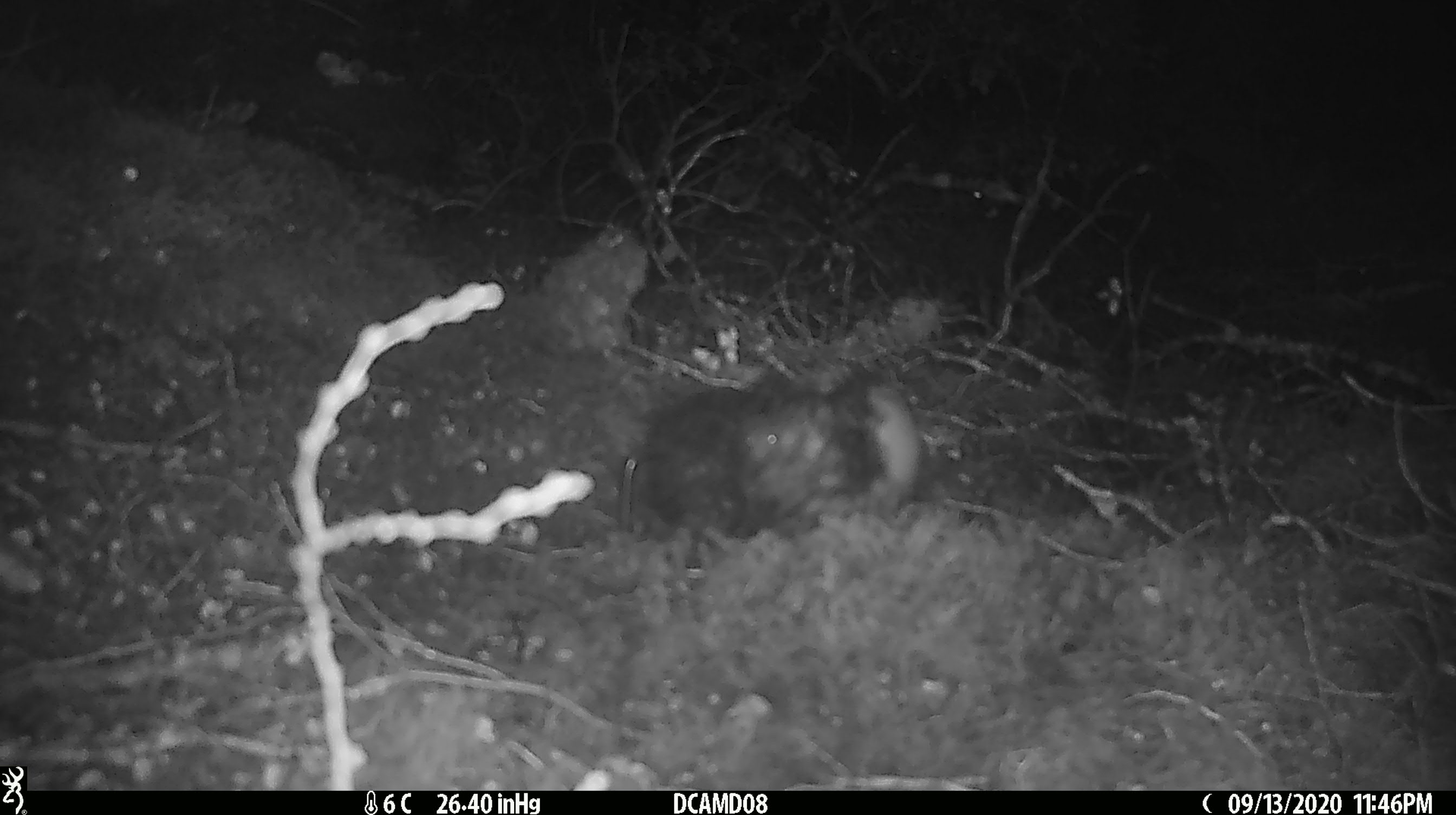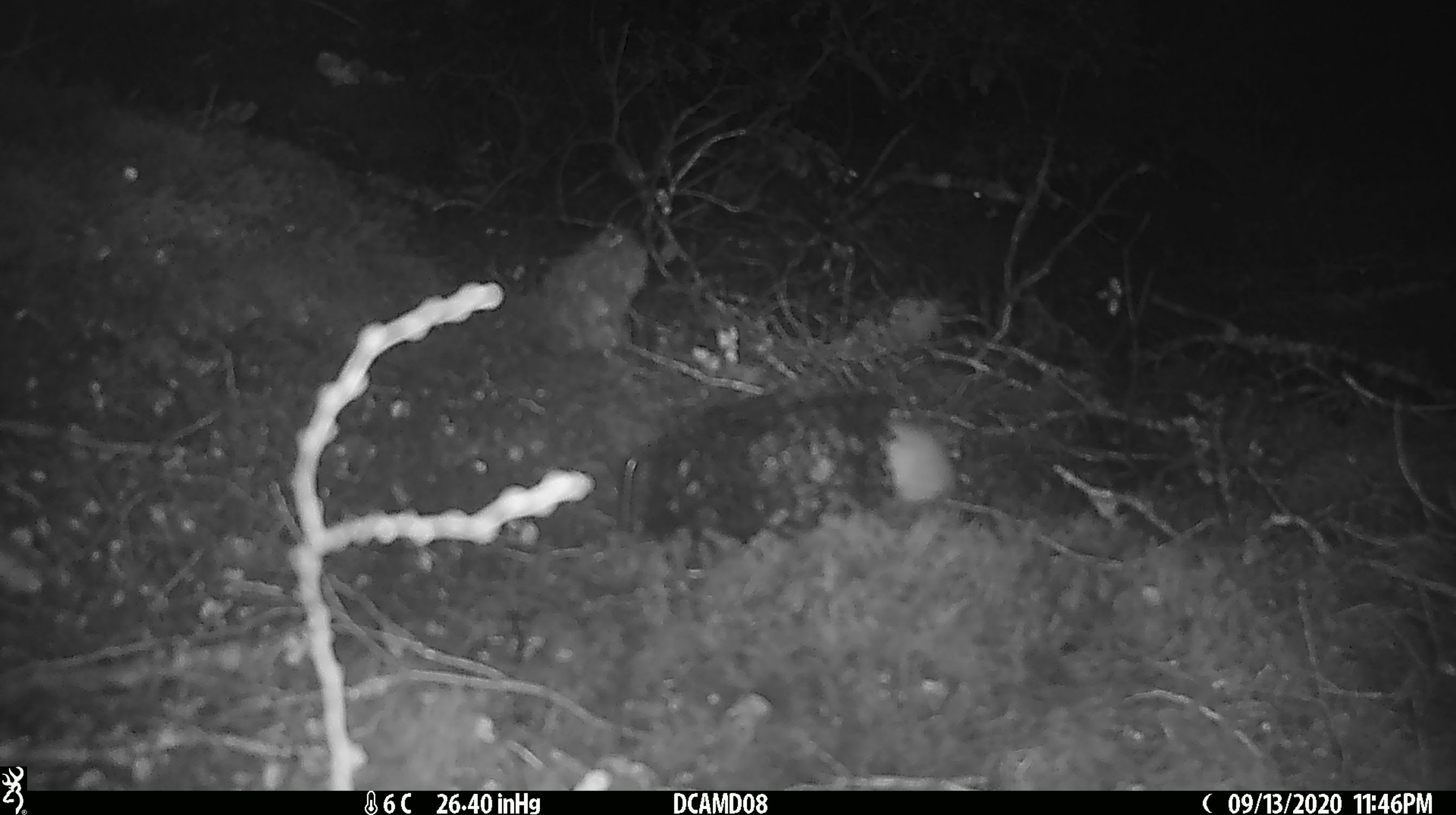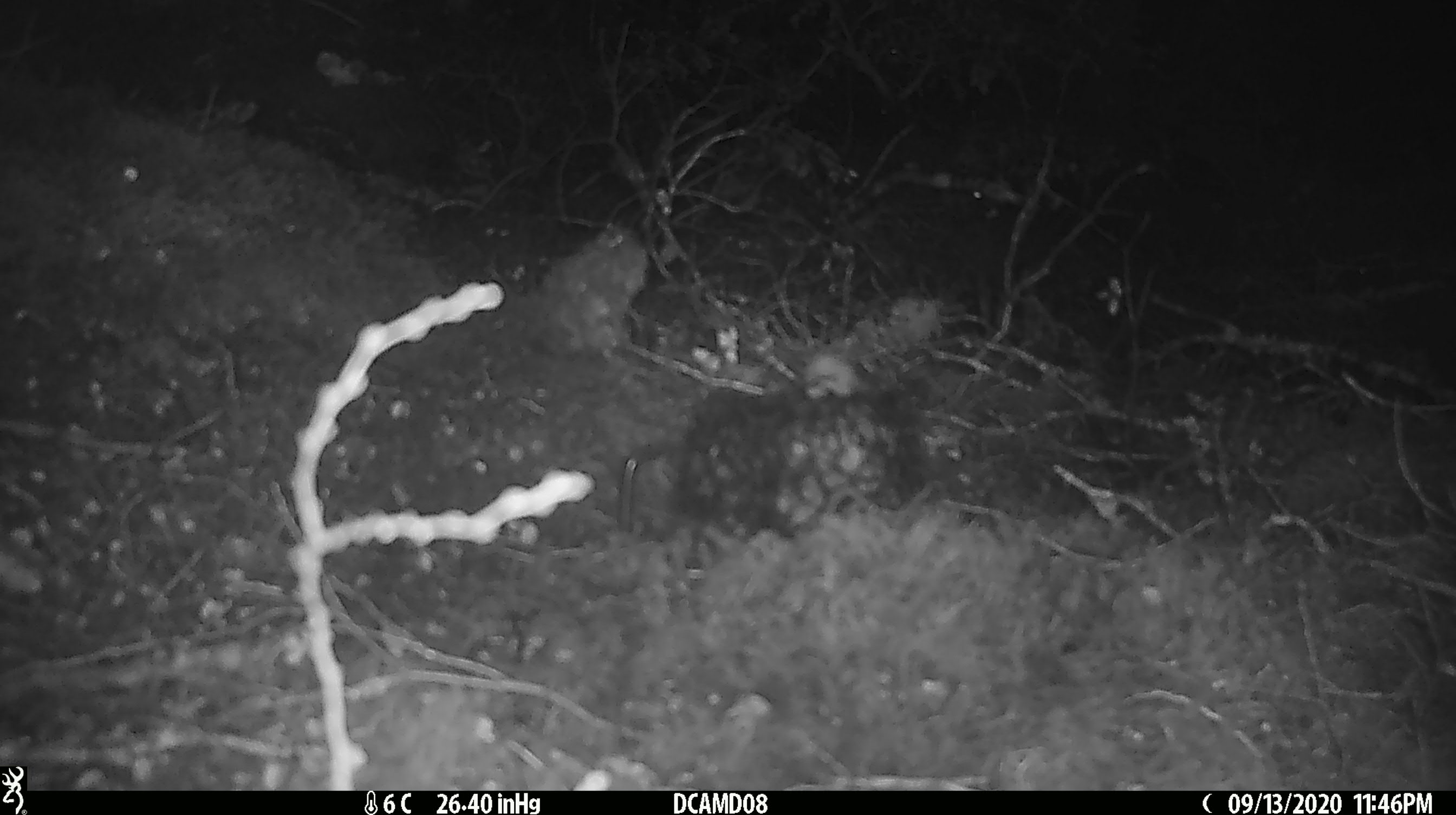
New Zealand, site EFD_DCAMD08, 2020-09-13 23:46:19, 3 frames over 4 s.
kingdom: Animalia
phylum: Chordata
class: Mammalia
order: Carnivora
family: Mustelidae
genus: Mustela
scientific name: Mustela erminea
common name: stoat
Stoat (Mustela erminea).